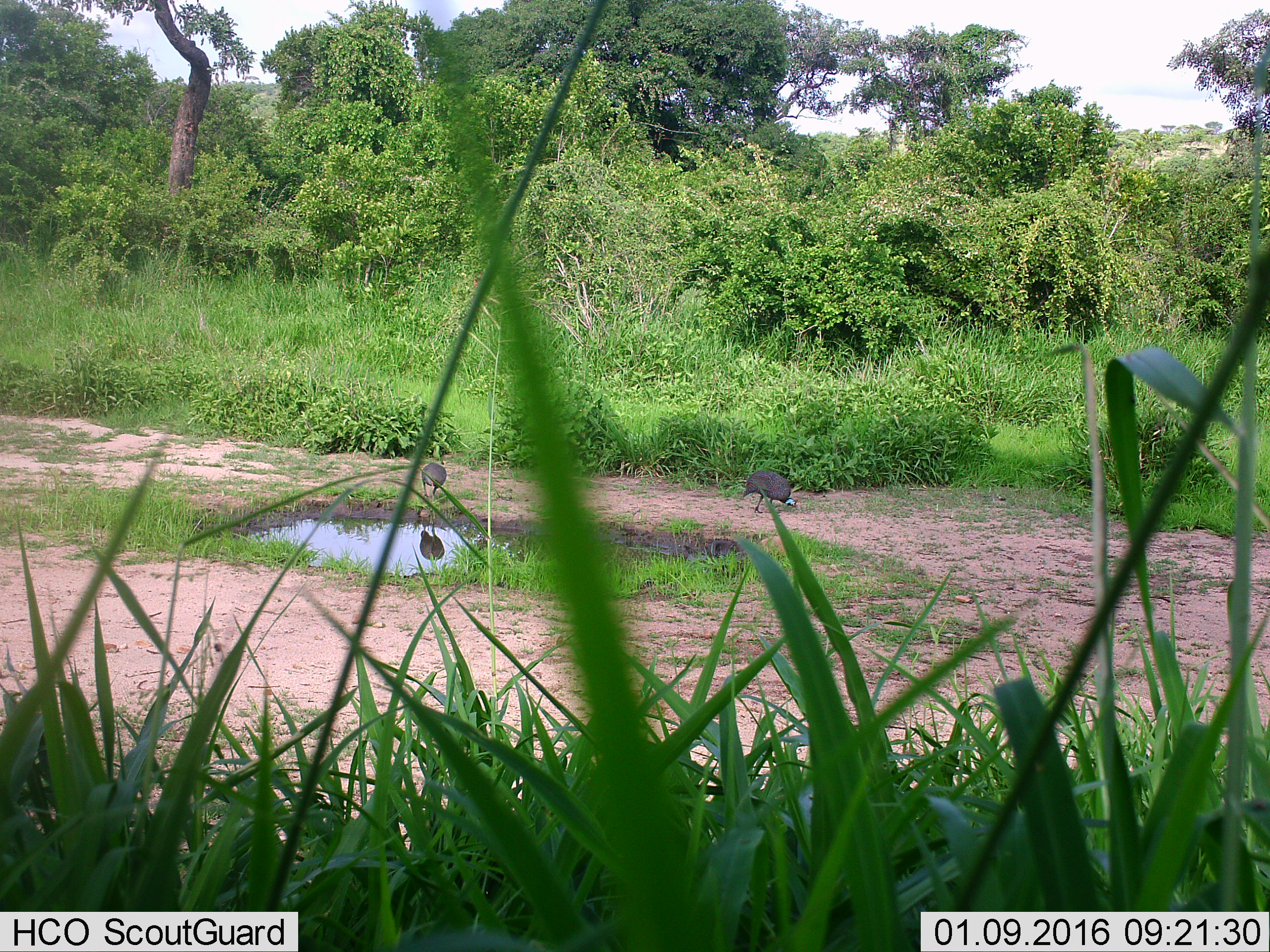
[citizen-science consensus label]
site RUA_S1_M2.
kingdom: Animalia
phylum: Chordata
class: Aves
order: Galliformes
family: Numididae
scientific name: Numididae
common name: guineafowl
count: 2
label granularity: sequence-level